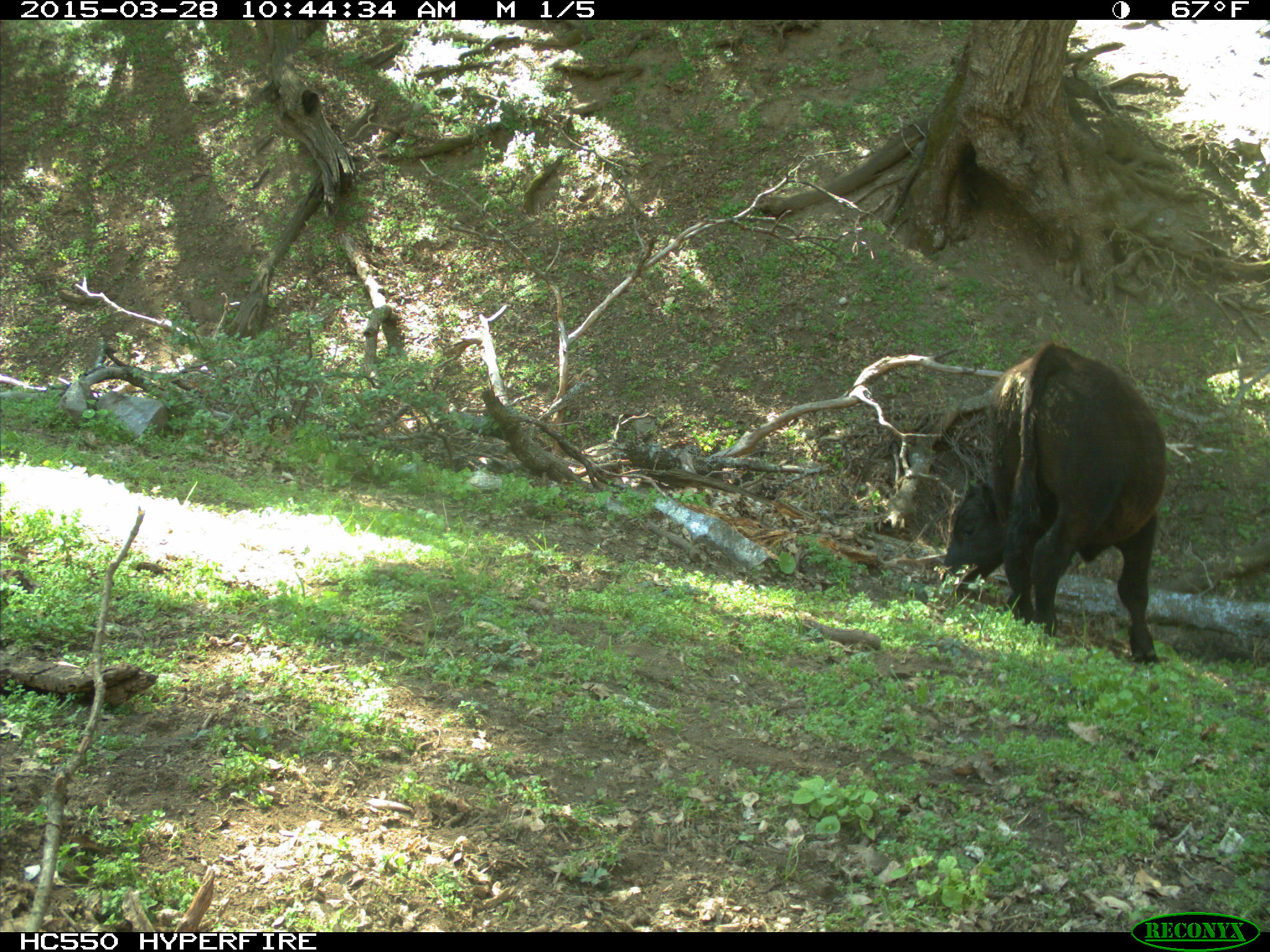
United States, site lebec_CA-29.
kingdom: Animalia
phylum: Chordata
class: Mammalia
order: Artiodactyla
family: Bovidae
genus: Bos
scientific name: Bos taurus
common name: domestic cow